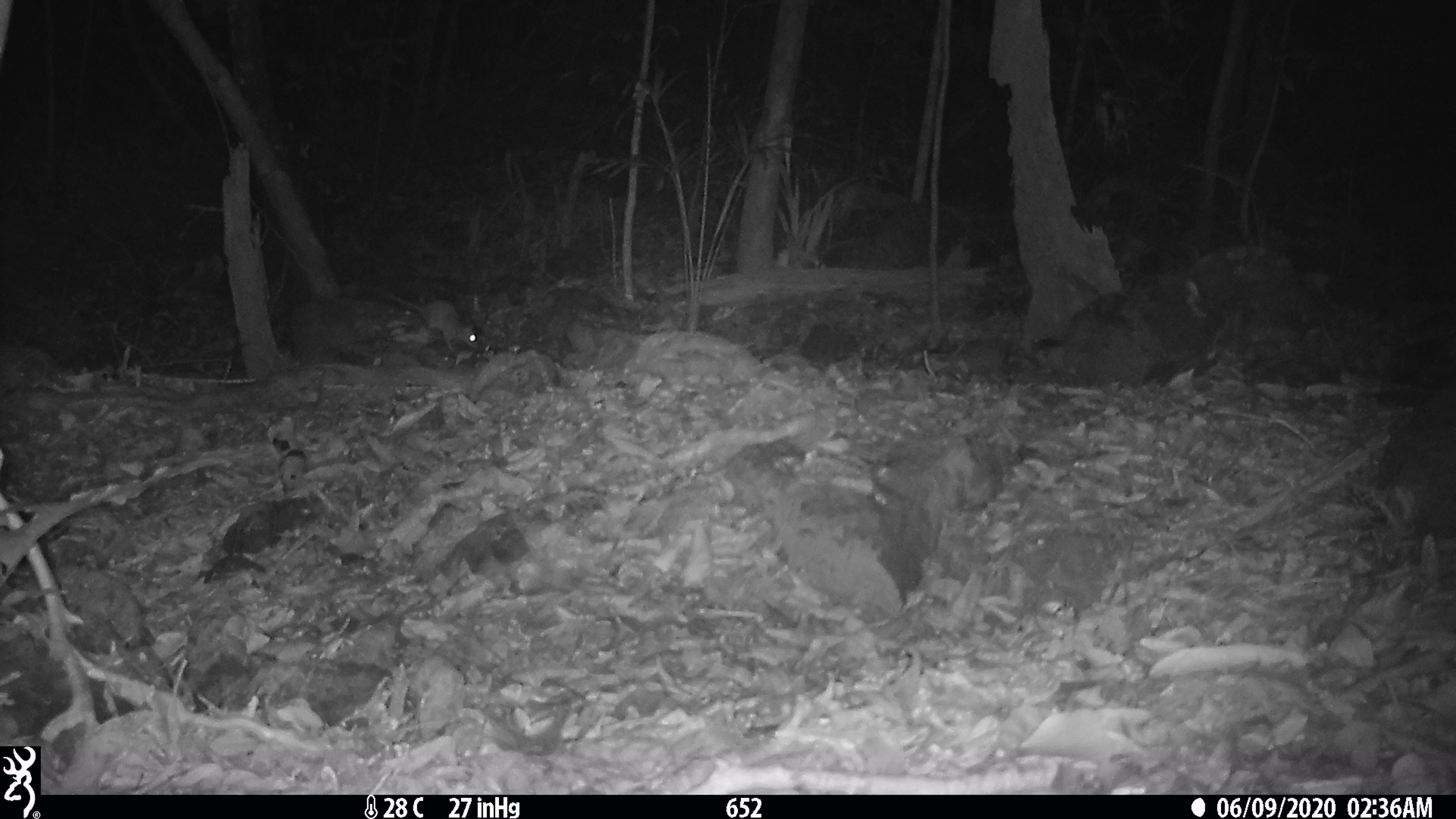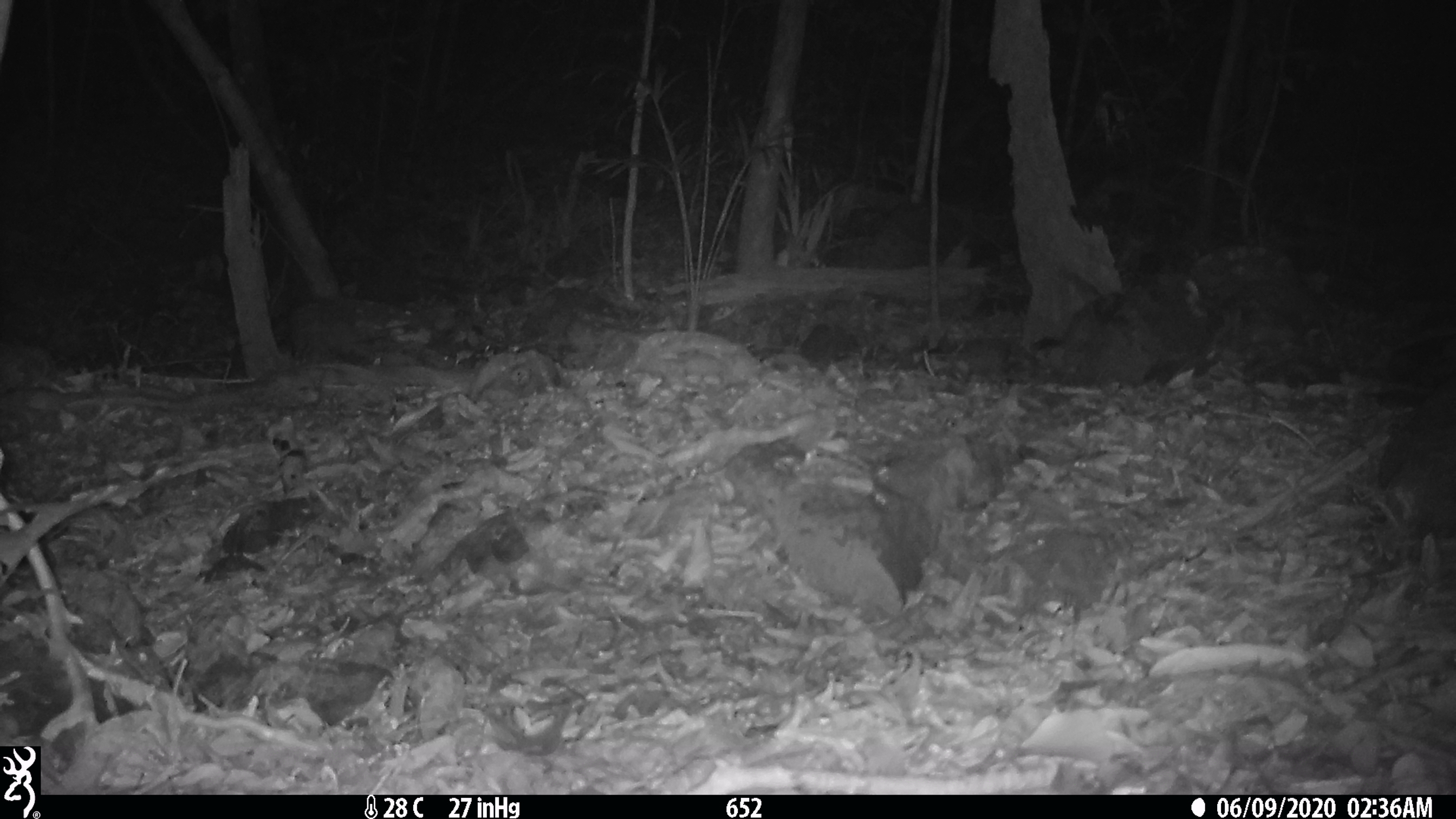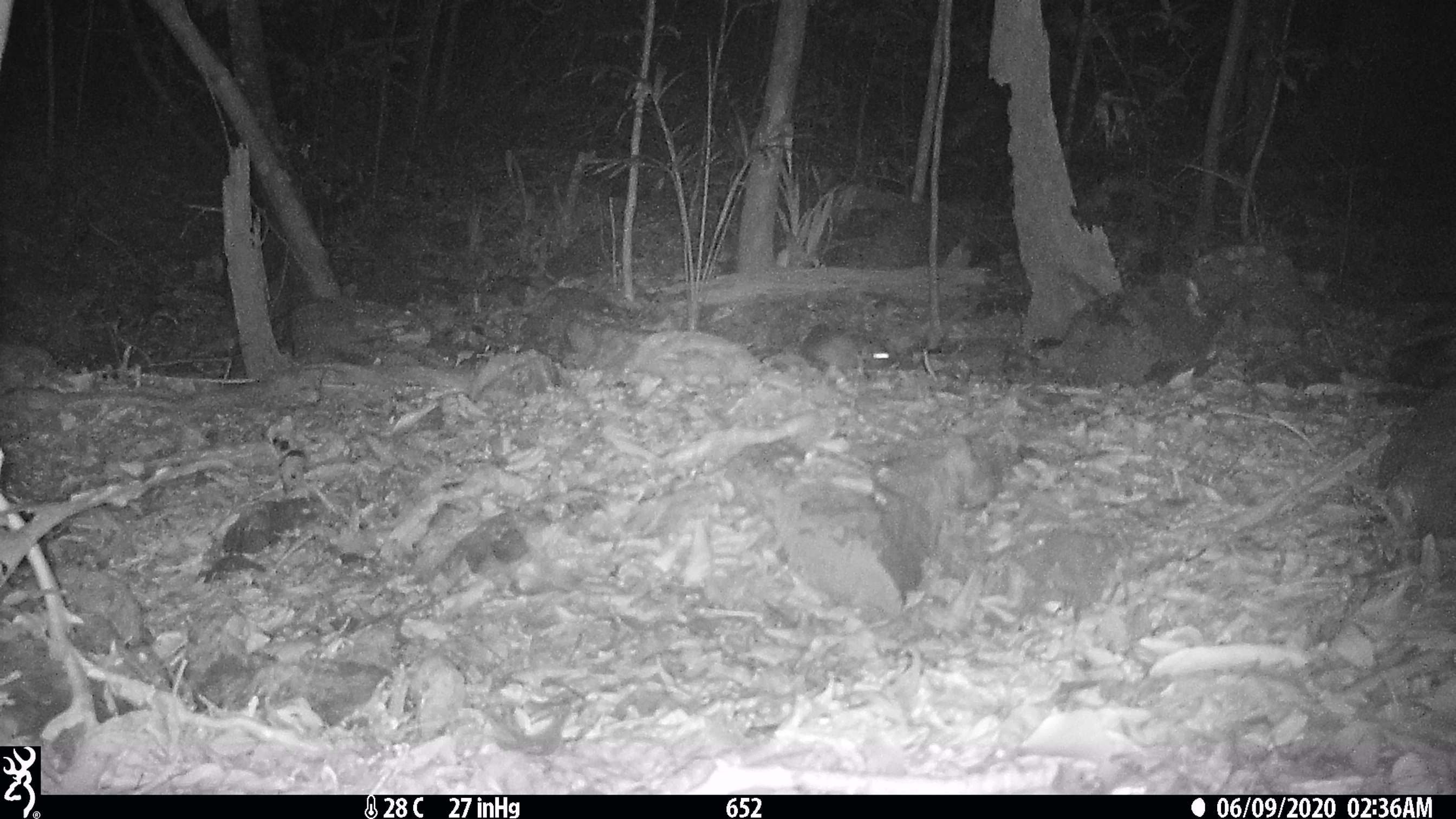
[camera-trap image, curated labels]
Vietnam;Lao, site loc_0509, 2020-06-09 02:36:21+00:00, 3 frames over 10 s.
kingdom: Animalia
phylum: Chordata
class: Mammalia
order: Rodentia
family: Muridae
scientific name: Muridae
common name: old-world mice and rats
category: unidentified murid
Unidentified murid (old-world mice and rats) (Muridae). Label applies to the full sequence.